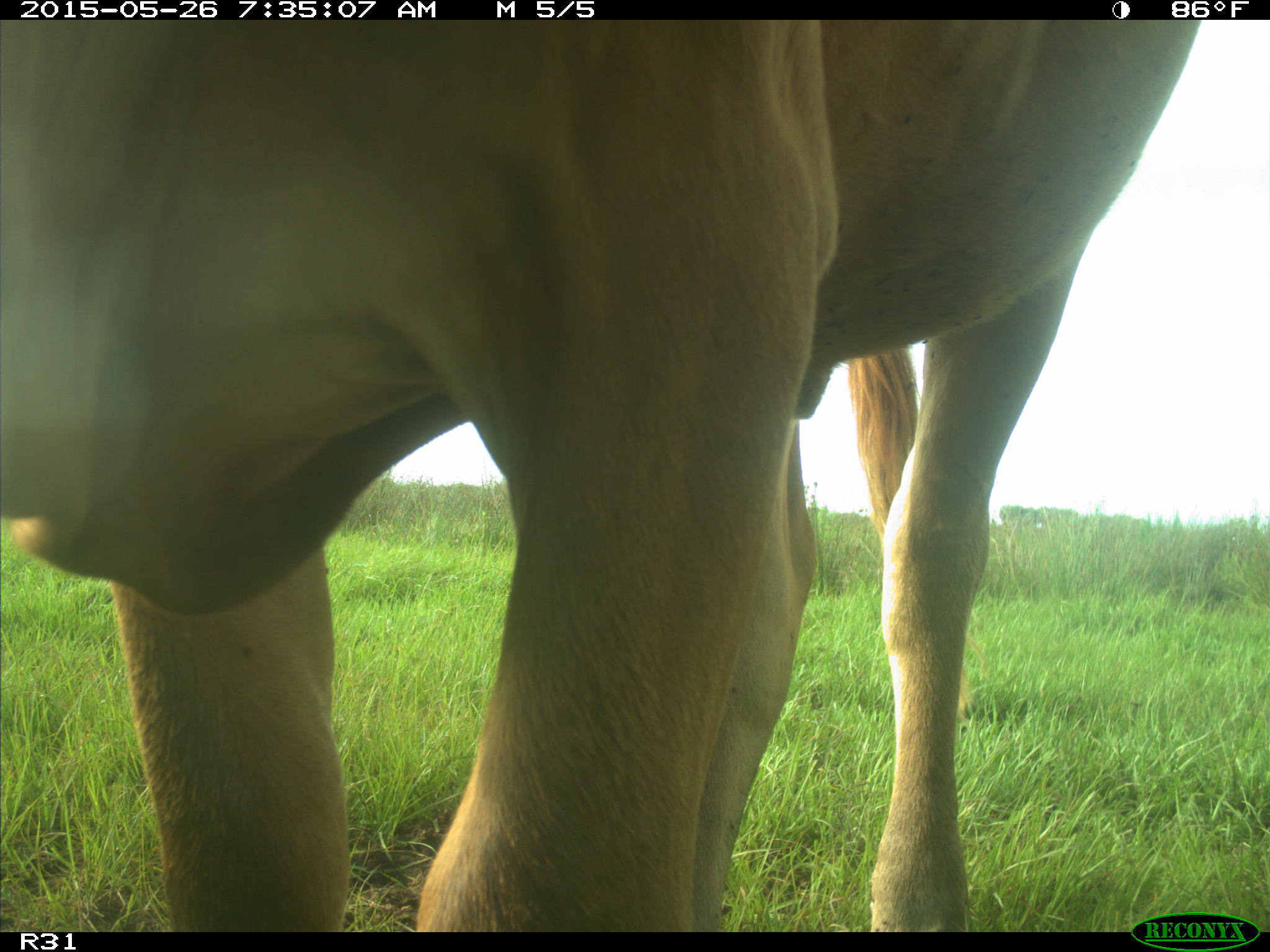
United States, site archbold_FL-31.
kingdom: Animalia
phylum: Chordata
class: Mammalia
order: Artiodactyla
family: Bovidae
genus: Bos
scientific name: Bos taurus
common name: domestic cow